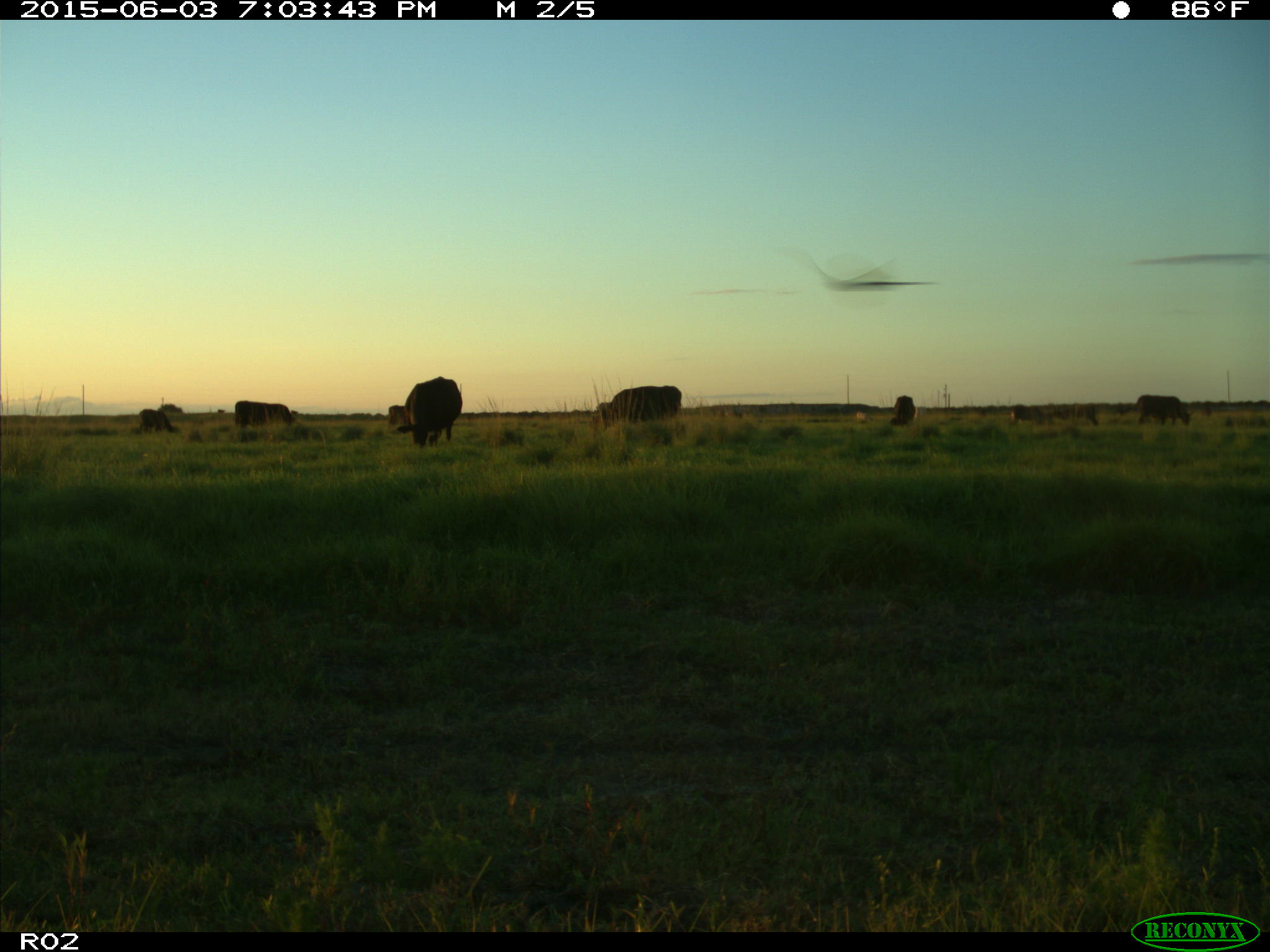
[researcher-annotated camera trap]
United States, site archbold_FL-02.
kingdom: Animalia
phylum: Chordata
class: Mammalia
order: Artiodactyla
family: Bovidae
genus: Bos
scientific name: Bos taurus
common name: domestic cow